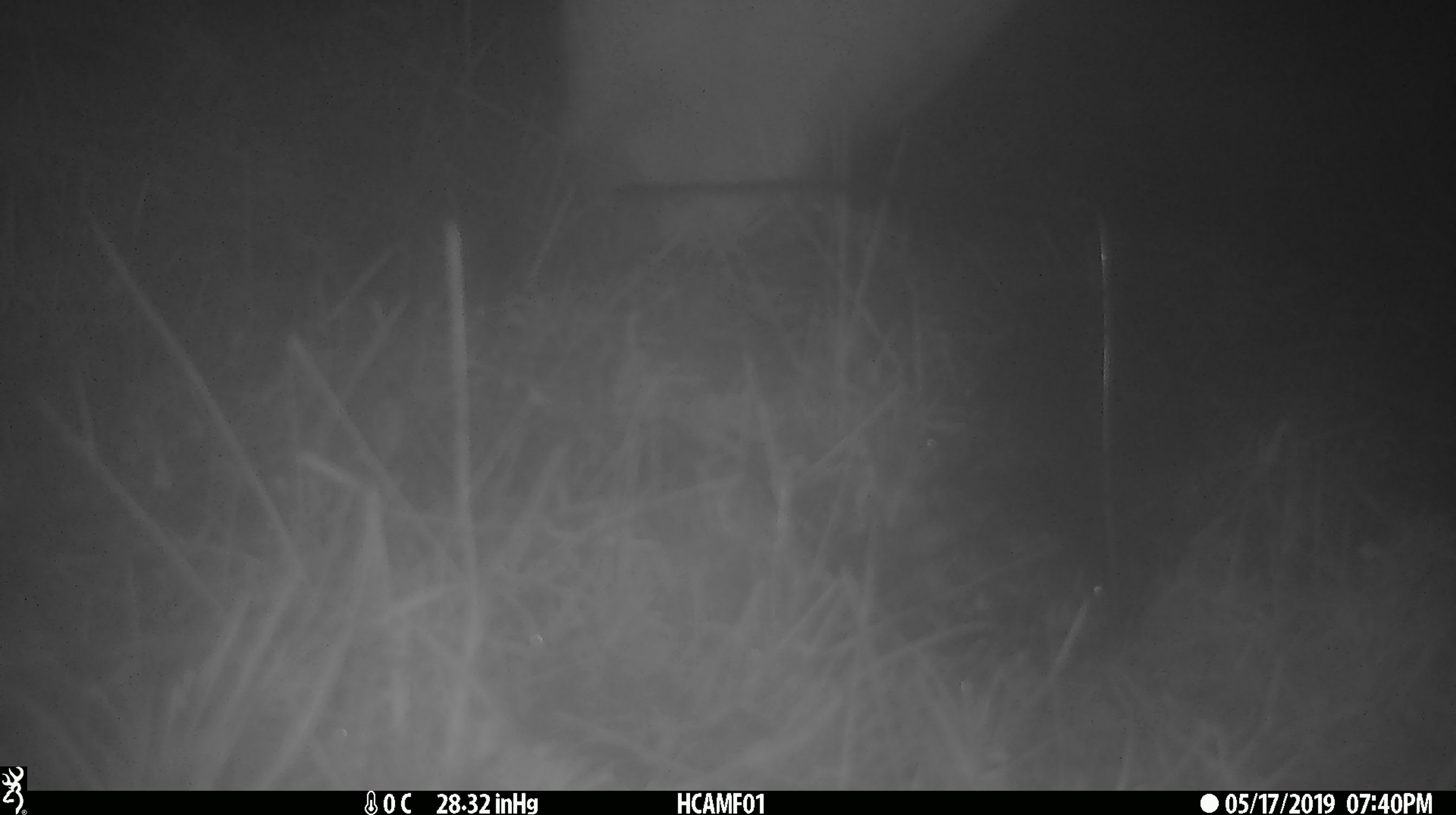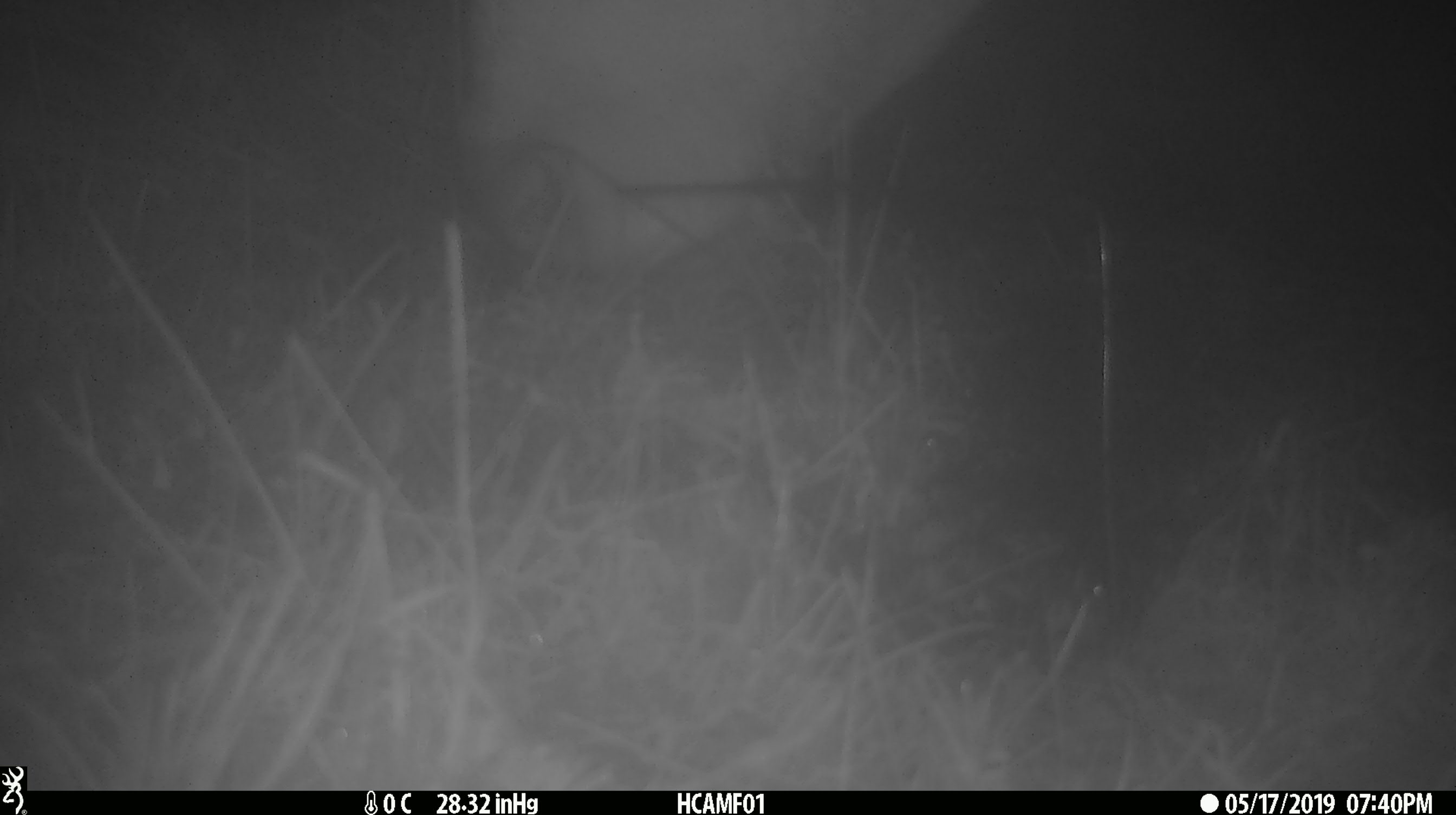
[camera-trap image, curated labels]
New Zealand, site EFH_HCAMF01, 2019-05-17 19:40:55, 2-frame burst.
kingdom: Animalia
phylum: Chordata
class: Mammalia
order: Artiodactyla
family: Bovidae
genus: Bos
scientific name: Bos taurus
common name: domestic cow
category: cow